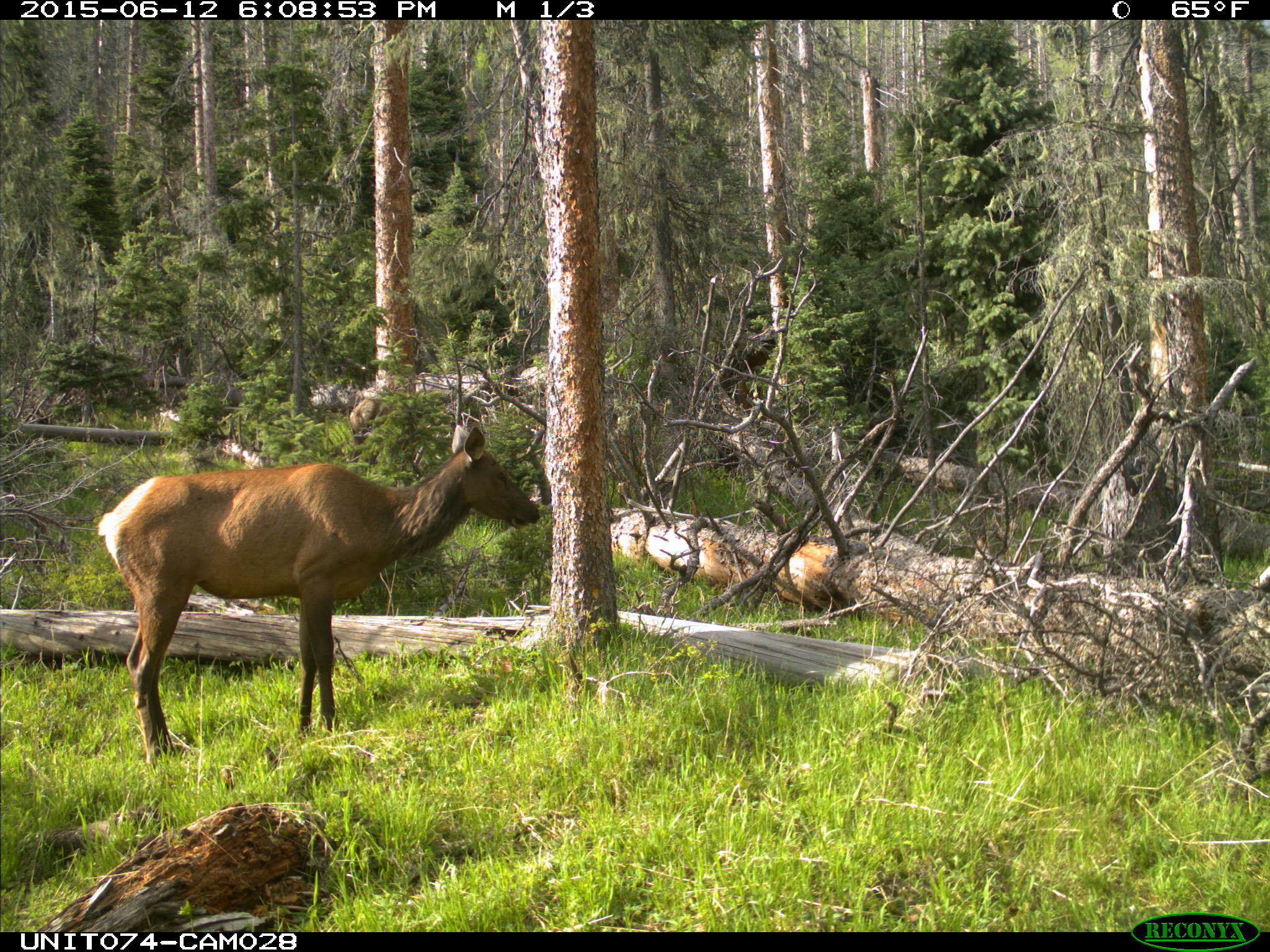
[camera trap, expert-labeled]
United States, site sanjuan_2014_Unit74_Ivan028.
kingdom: Animalia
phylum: Chordata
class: Mammalia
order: Artiodactyla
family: Cervidae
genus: Cervus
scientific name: Cervus elaphus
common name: red deer